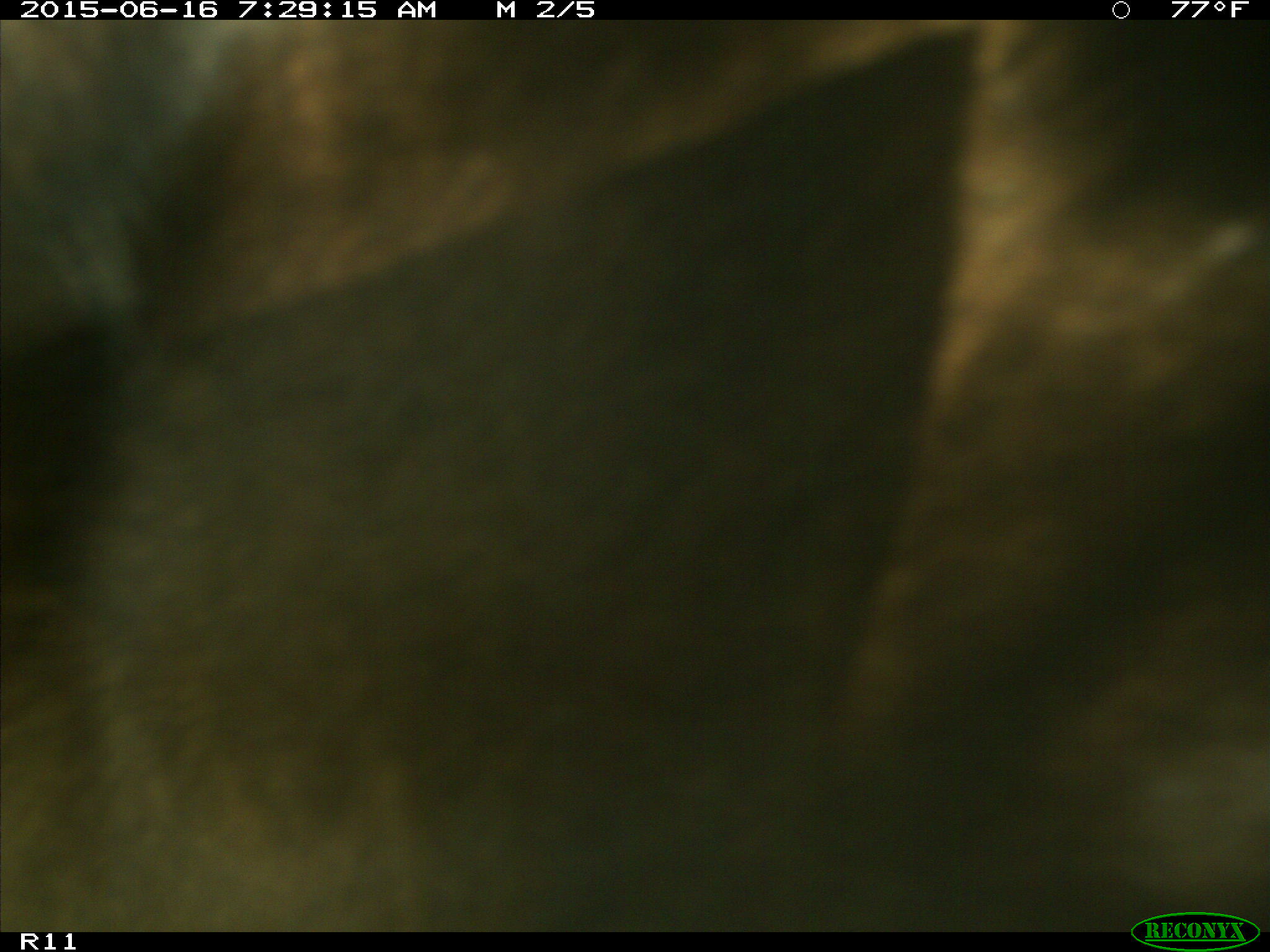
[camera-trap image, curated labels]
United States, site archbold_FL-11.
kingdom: Animalia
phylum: Chordata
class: Mammalia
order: Artiodactyla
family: Bovidae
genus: Bos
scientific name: Bos taurus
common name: domestic cow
Bos taurus (domestic cow).